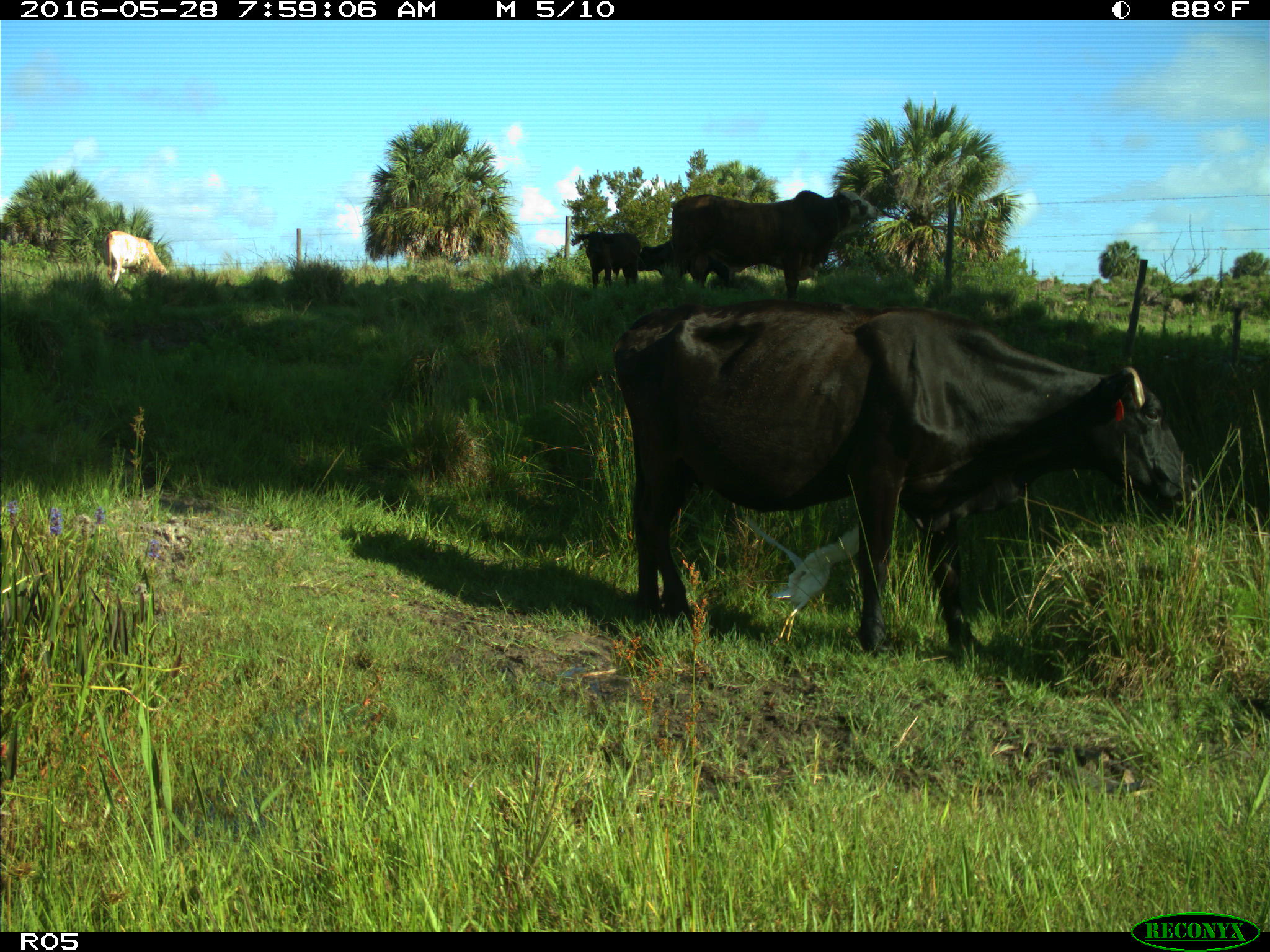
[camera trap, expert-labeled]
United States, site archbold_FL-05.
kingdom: Animalia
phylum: Chordata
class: Mammalia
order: Artiodactyla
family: Bovidae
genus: Bos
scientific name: Bos taurus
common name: domestic cow